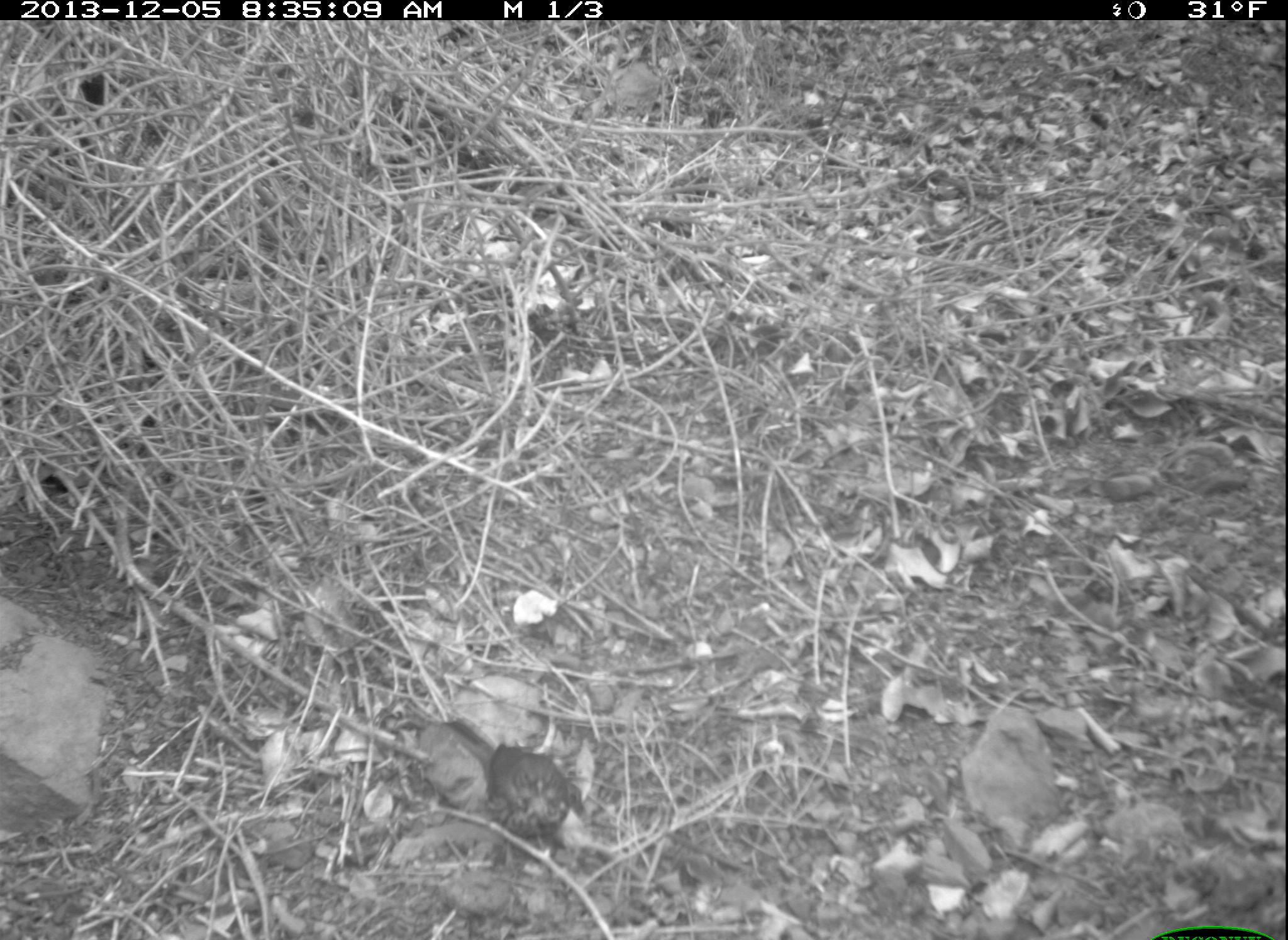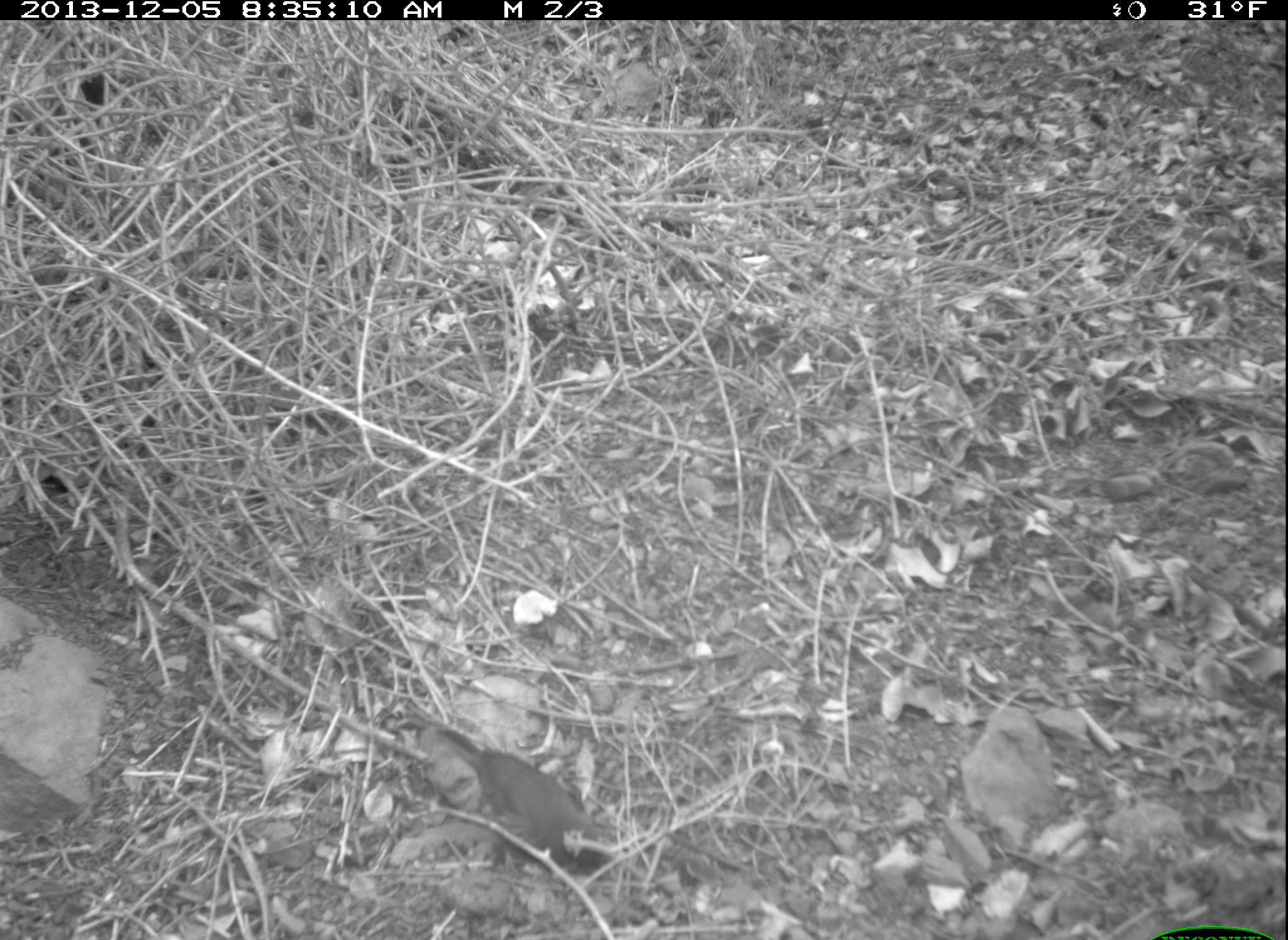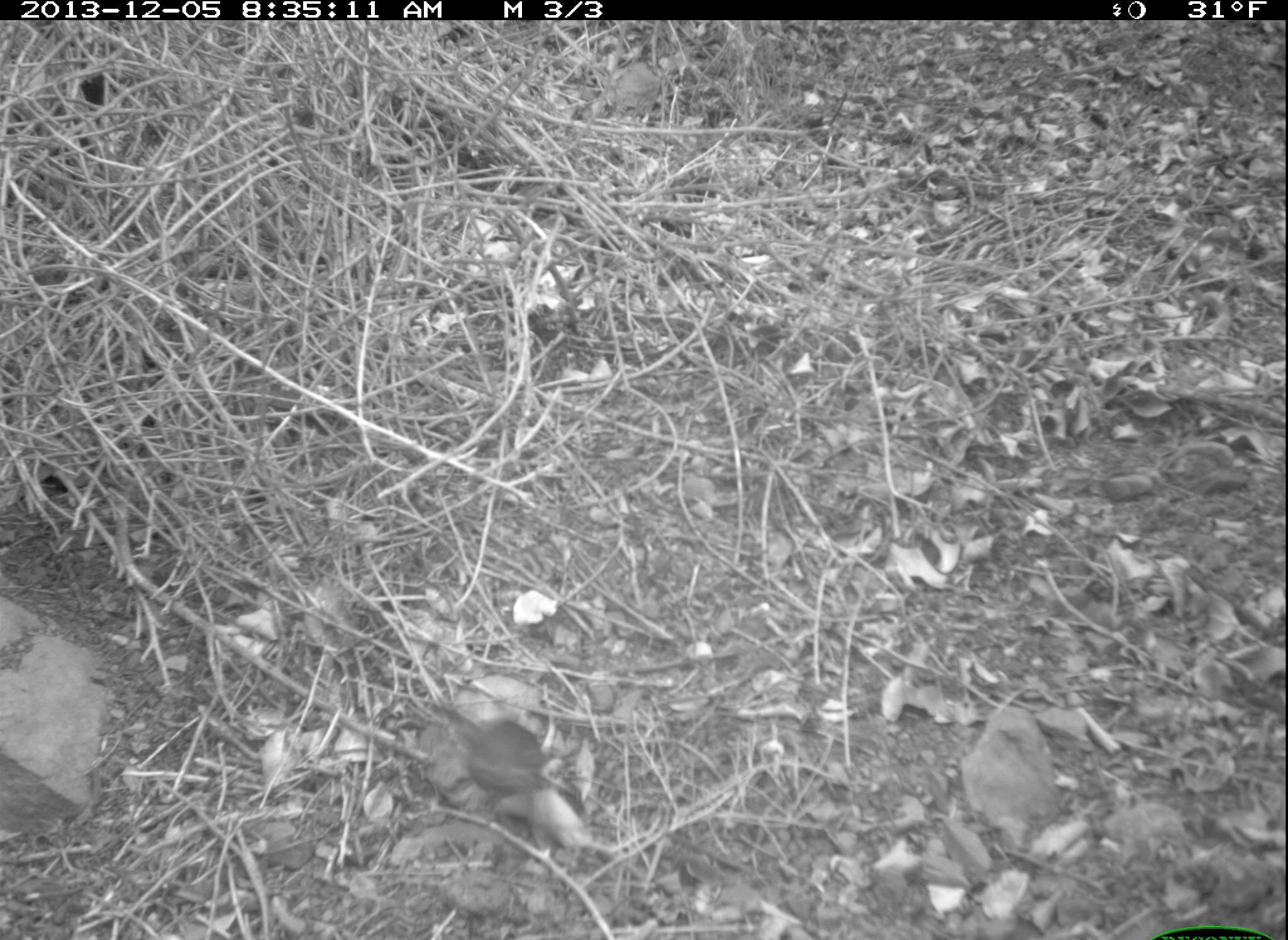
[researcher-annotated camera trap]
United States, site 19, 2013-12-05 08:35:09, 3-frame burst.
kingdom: Animalia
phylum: Chordata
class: Aves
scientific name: Aves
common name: bird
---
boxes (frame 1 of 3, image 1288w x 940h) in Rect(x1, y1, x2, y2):
bird: Rect(452, 716, 576, 842)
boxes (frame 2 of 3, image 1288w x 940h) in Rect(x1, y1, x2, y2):
bird: Rect(411, 713, 608, 878)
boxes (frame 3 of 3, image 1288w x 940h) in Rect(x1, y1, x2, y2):
bird: Rect(432, 692, 540, 797)